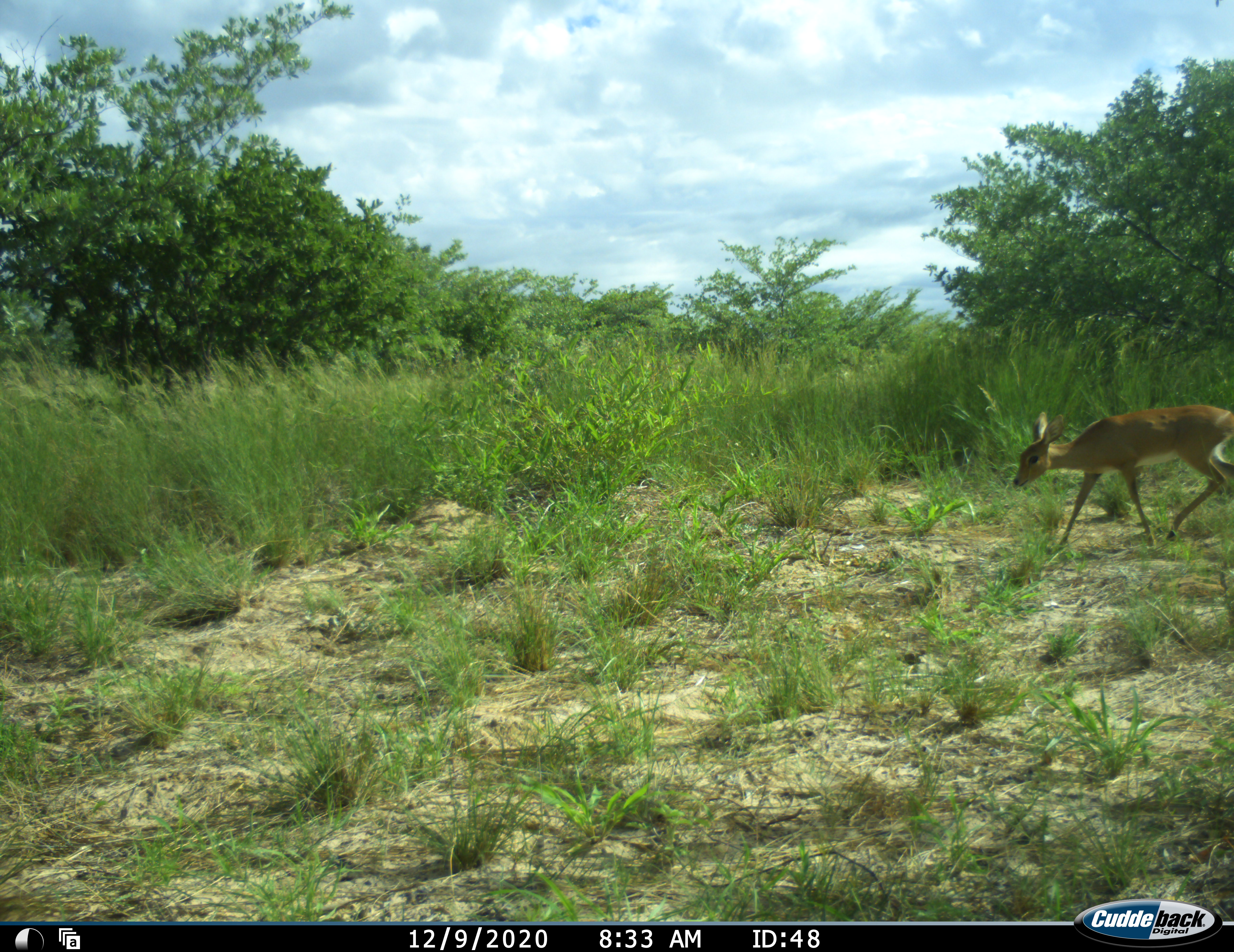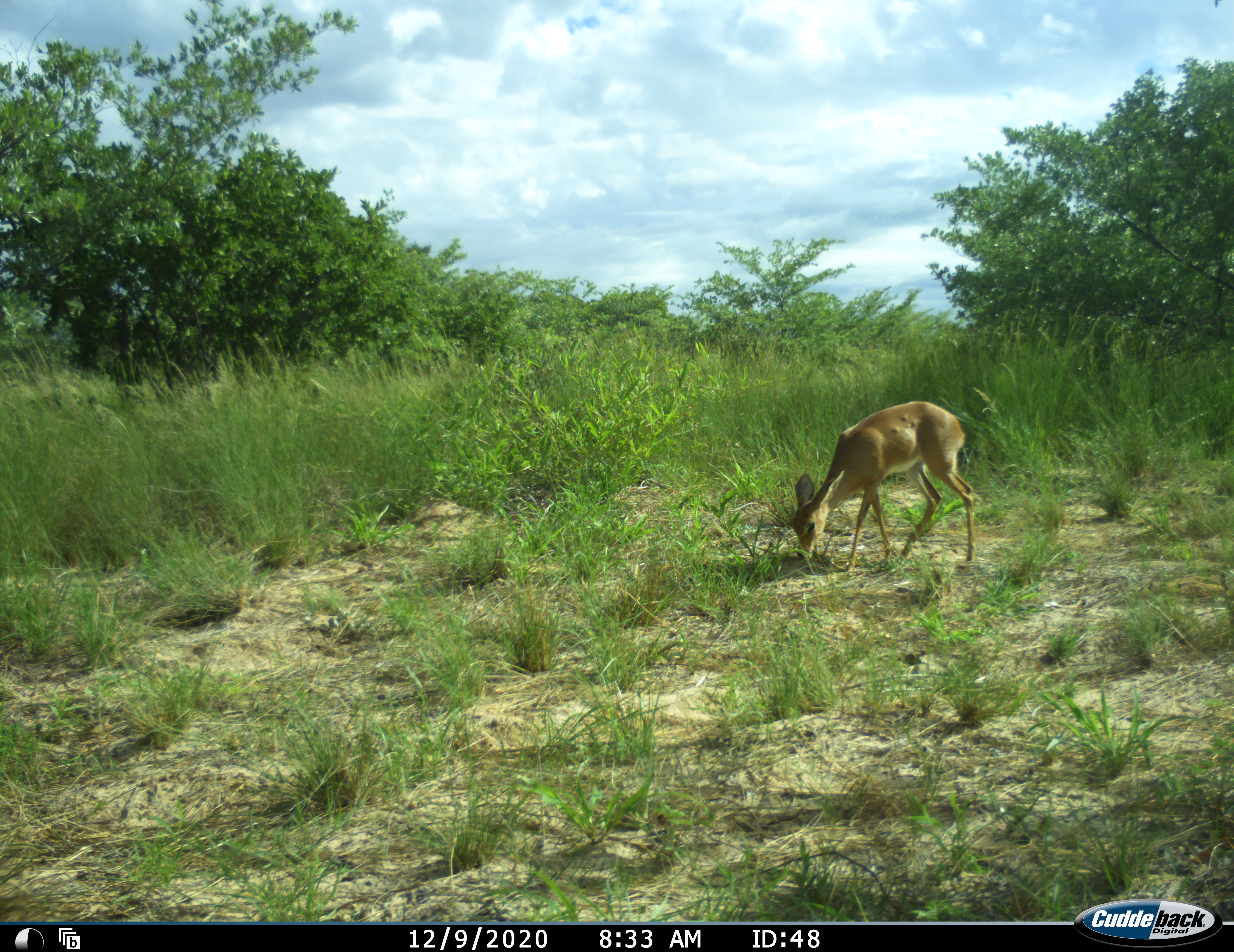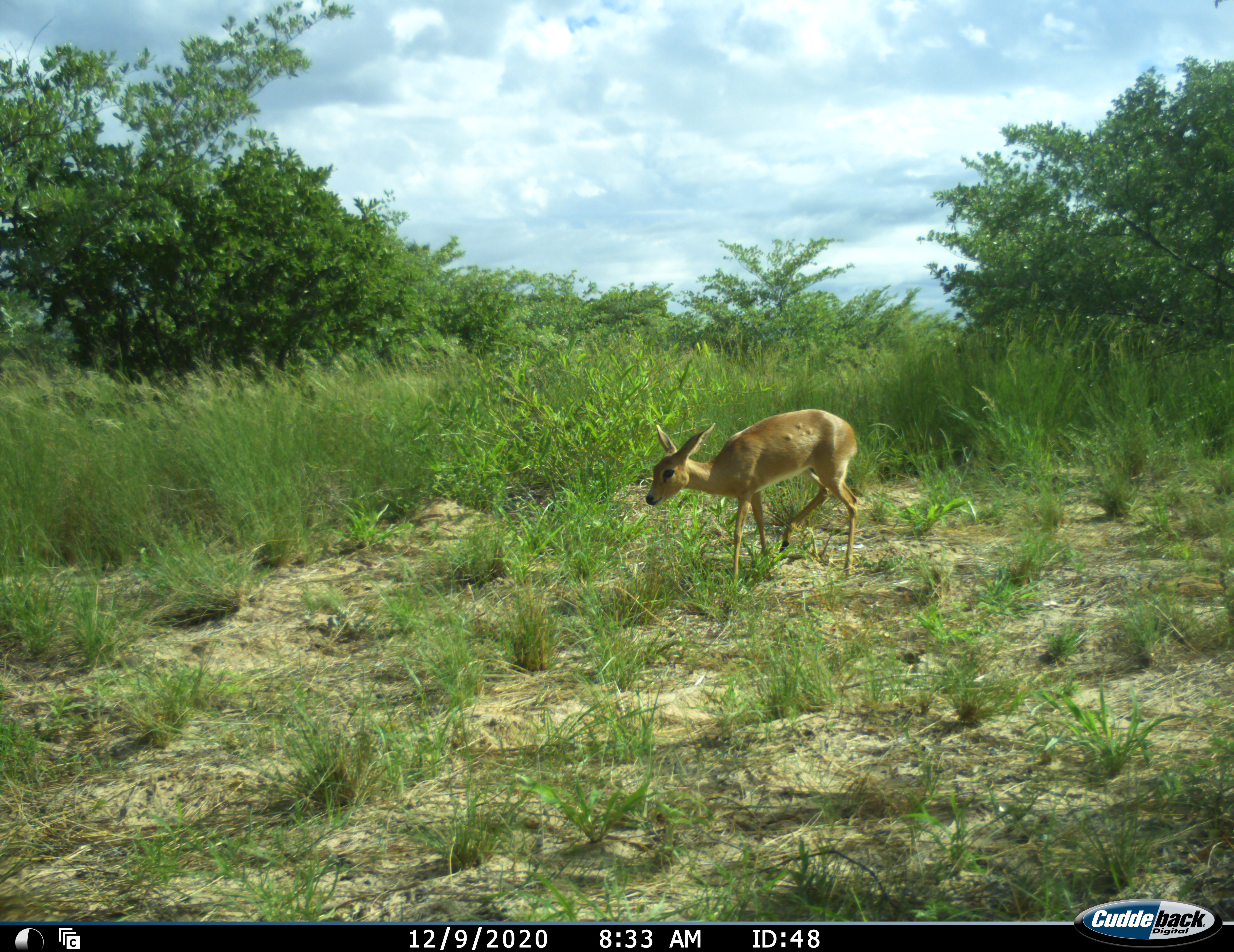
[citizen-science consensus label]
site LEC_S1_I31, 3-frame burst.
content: unidentified animal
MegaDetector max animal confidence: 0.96